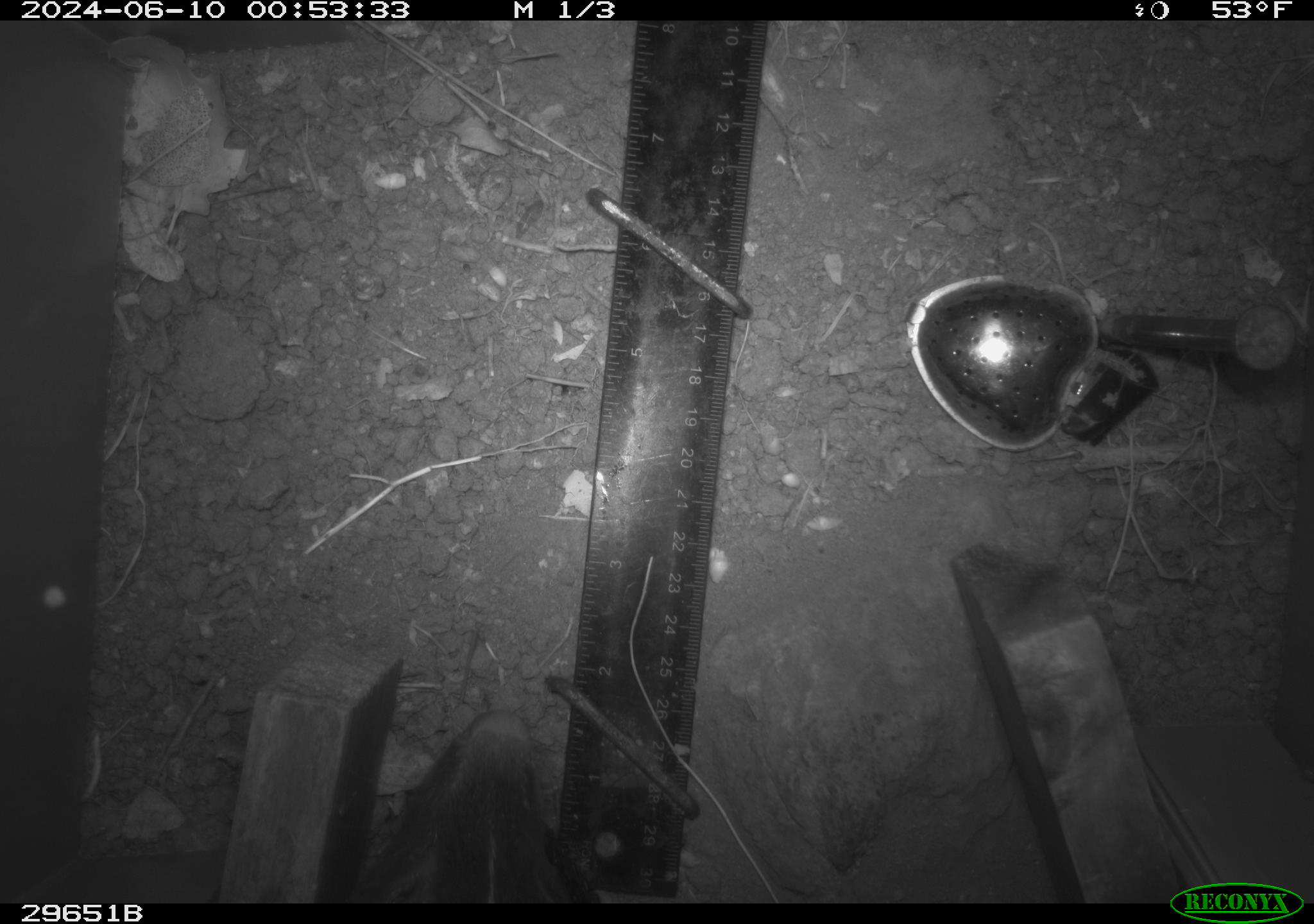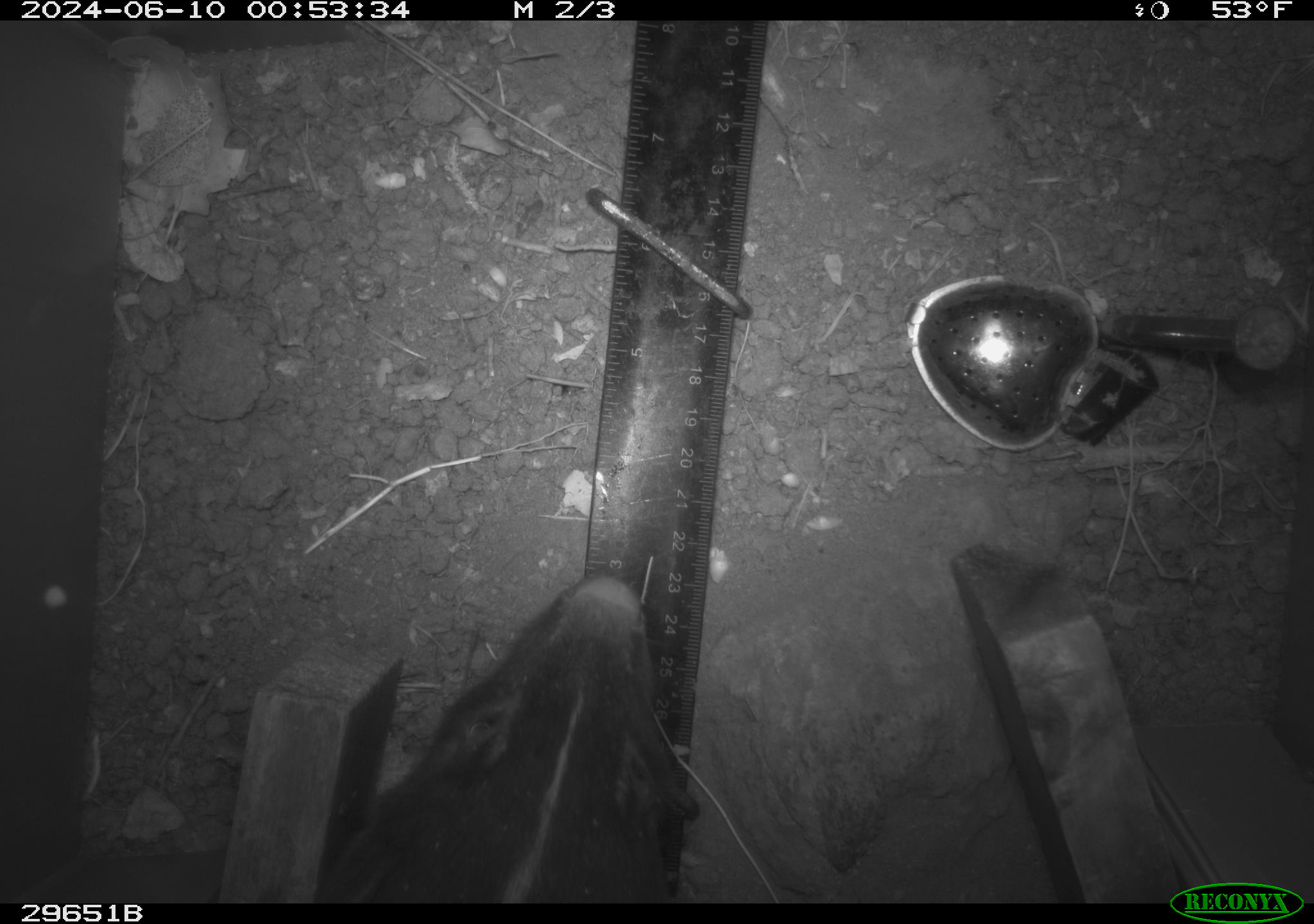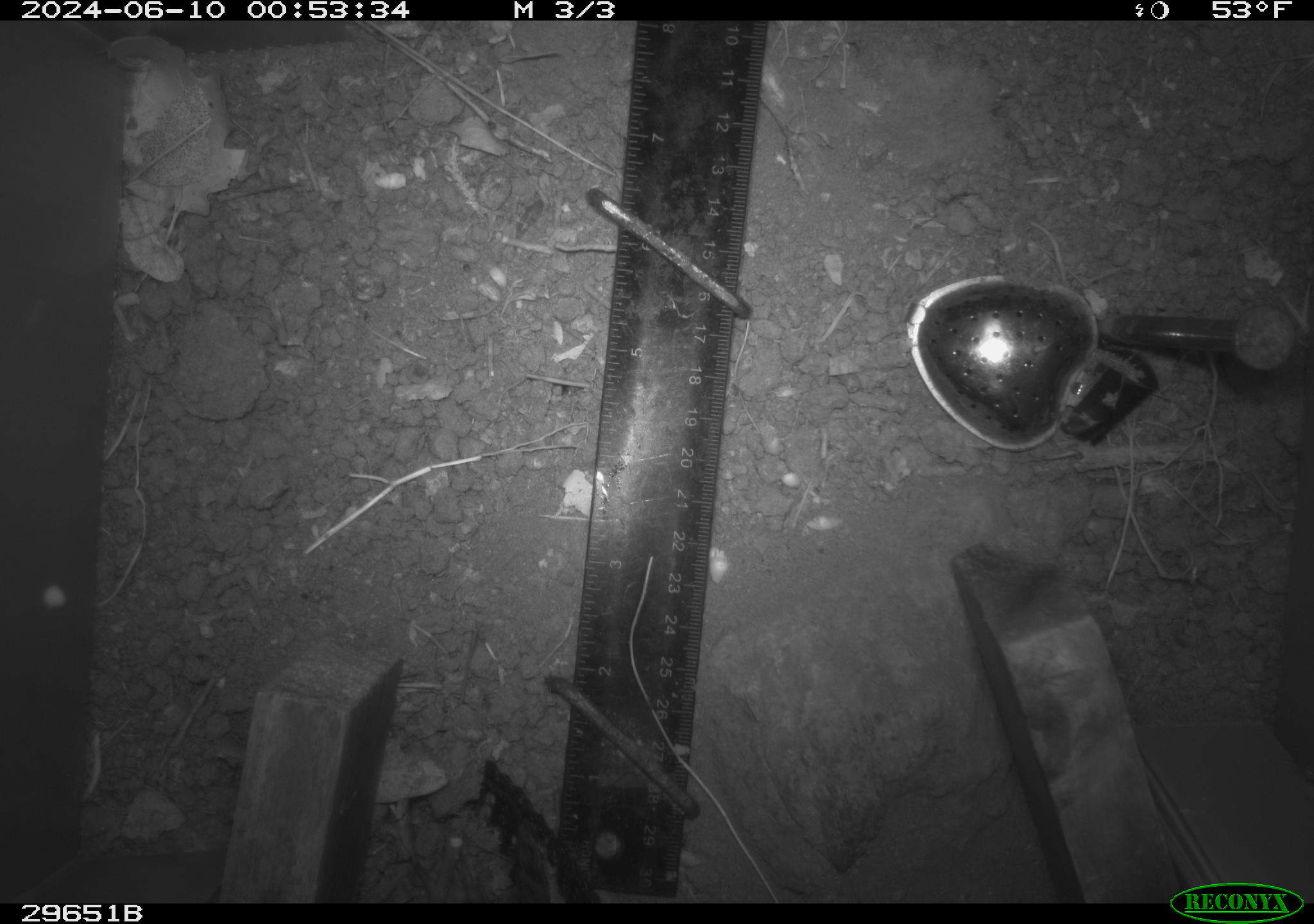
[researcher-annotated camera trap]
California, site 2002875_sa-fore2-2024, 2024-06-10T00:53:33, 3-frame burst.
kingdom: Animalia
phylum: Chordata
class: Mammalia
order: Carnivora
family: Mephitidae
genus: Mephitis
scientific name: Mephitis mephitis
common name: striped skunk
Striped skunk (Mephitis mephitis).